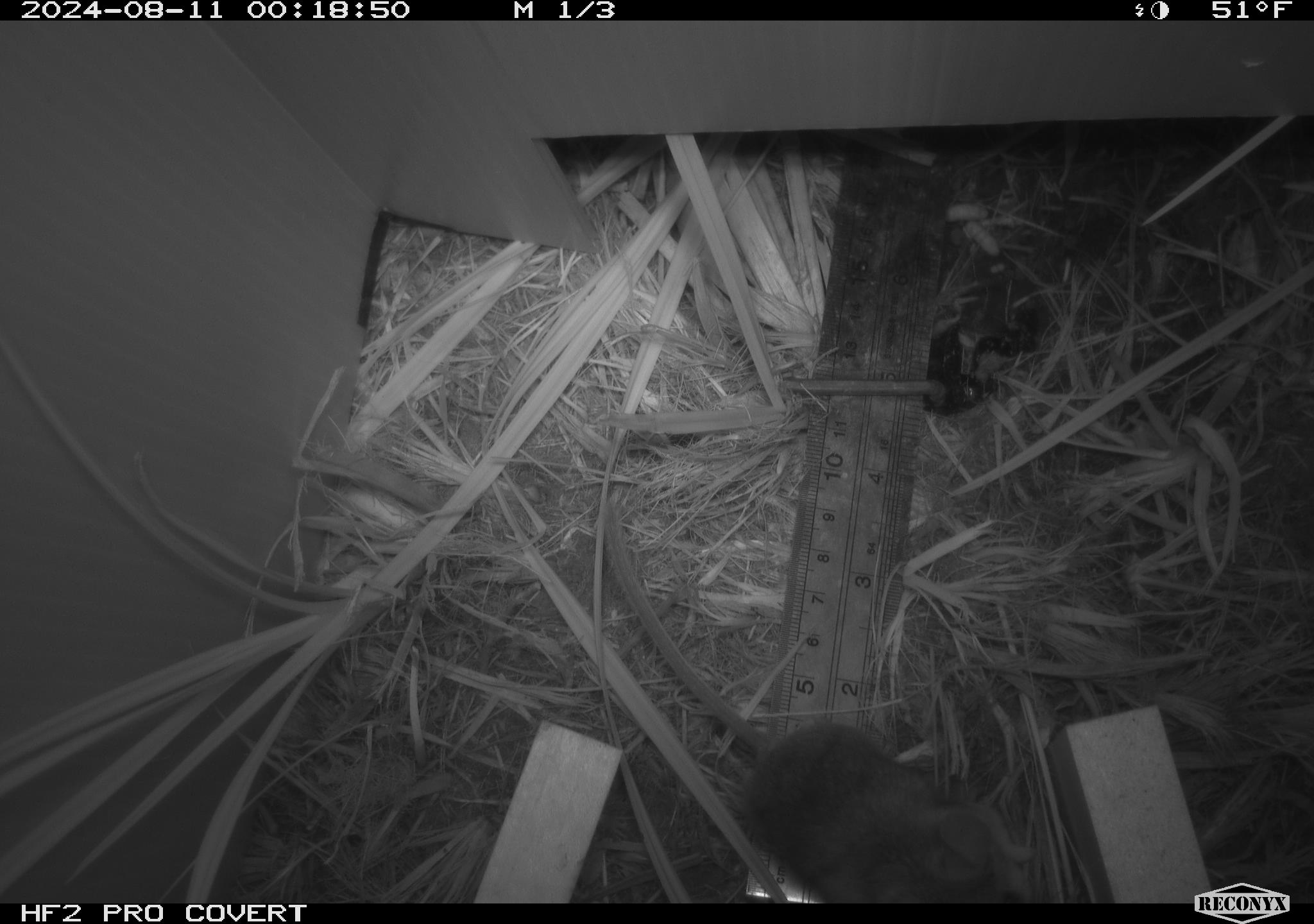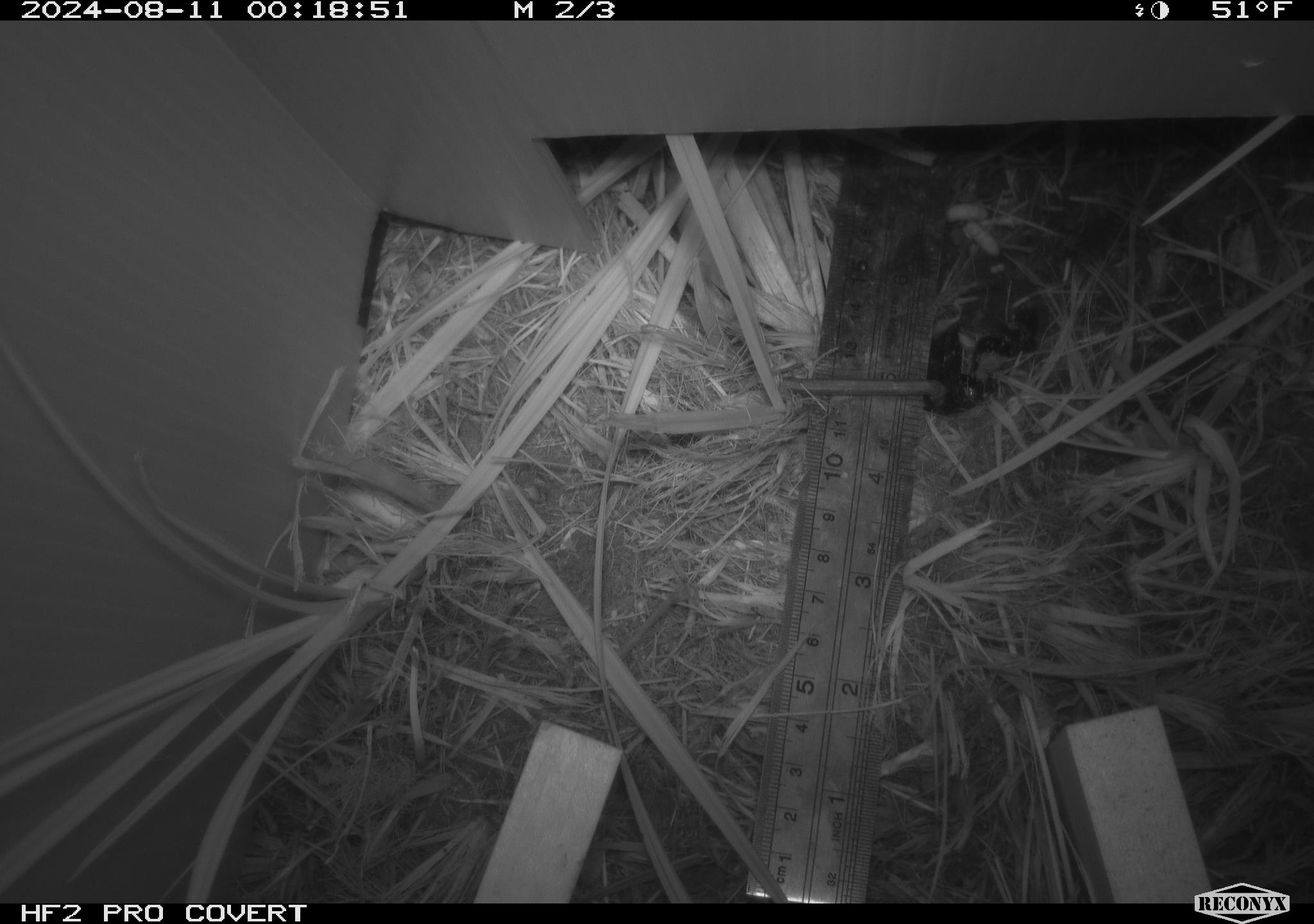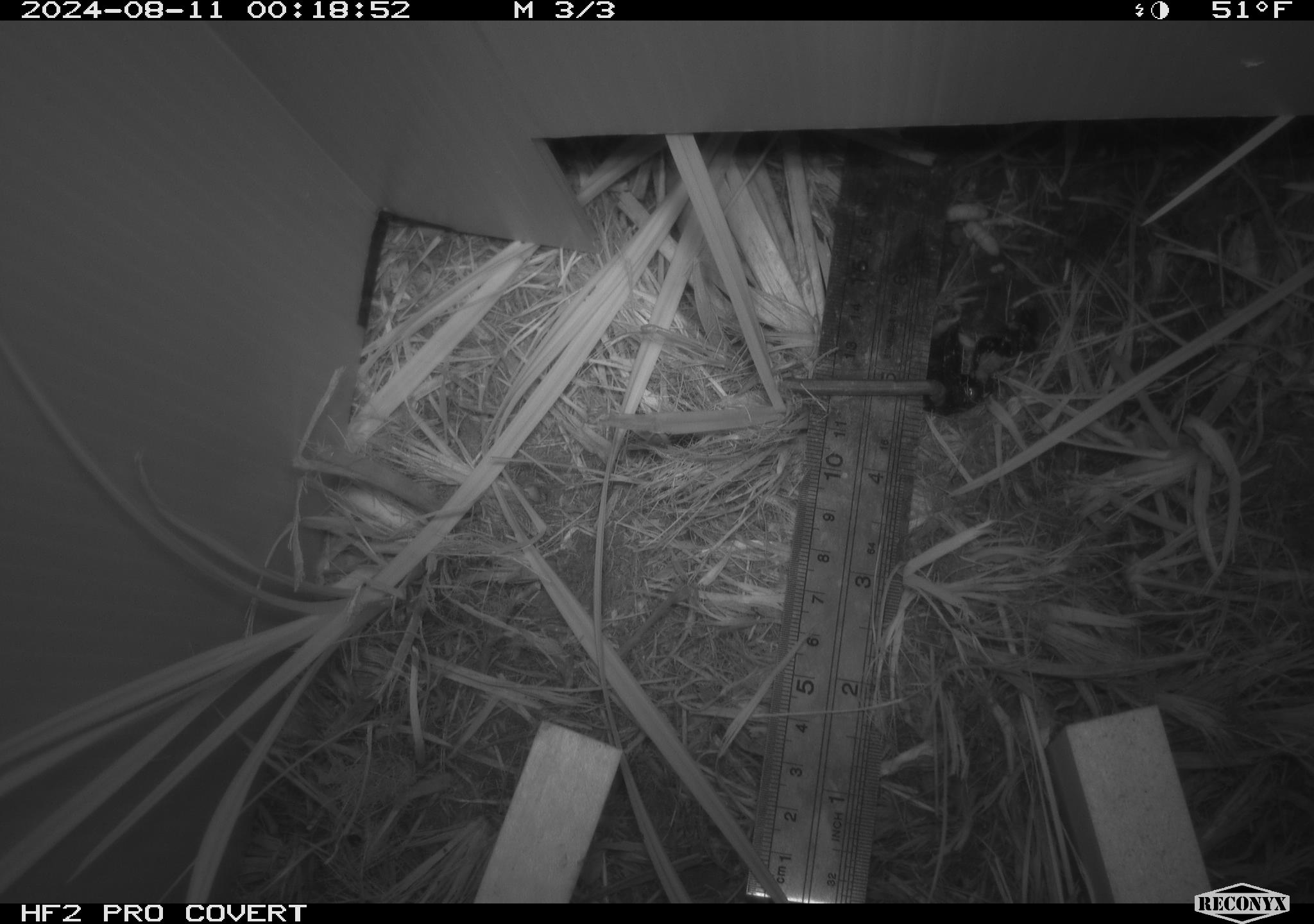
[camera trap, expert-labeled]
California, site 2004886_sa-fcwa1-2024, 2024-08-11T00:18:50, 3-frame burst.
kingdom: Animalia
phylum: Chordata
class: Mammalia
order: Rodentia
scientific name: Rodentia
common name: mouse species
Mouse species (Rodentia).